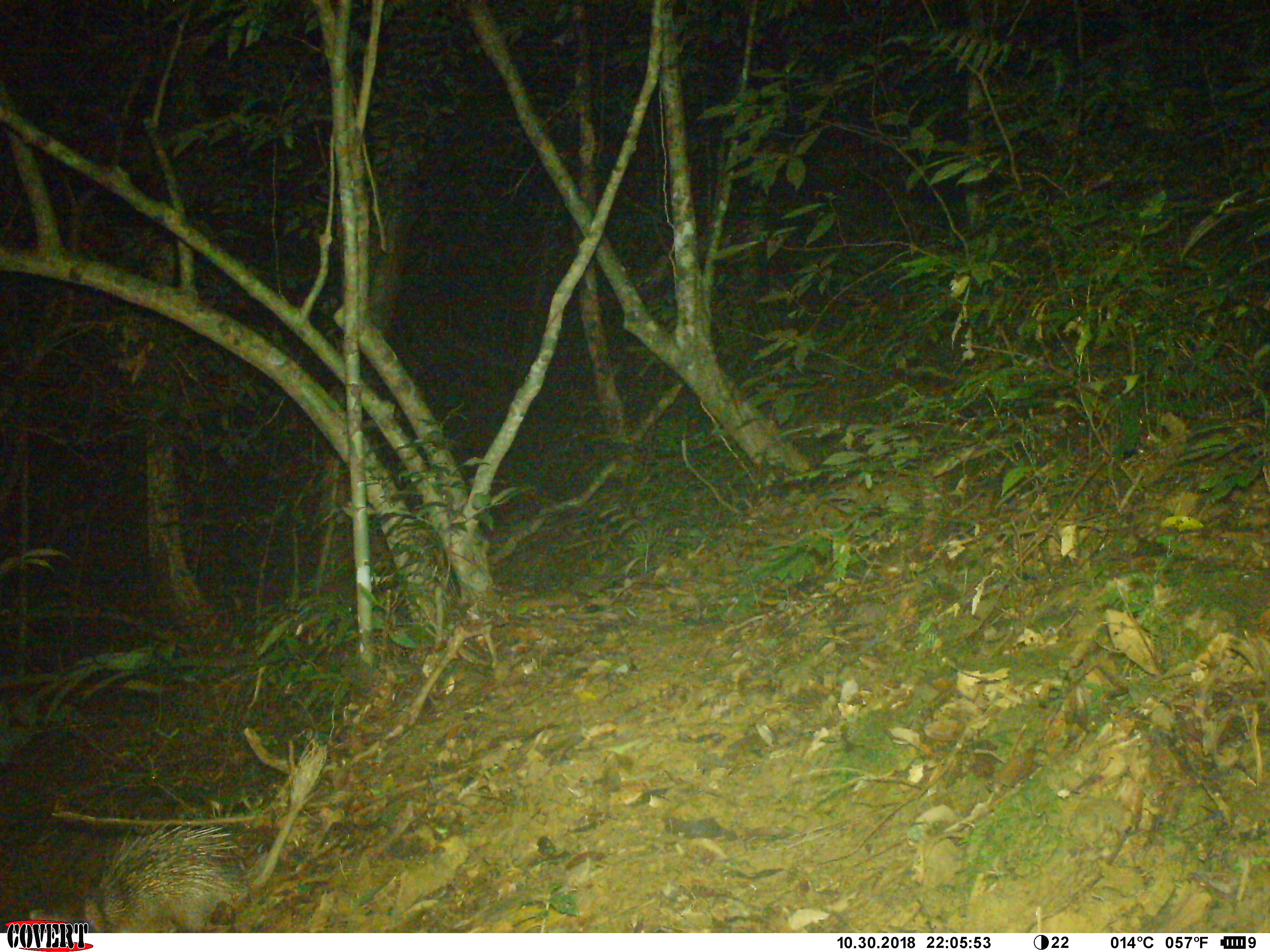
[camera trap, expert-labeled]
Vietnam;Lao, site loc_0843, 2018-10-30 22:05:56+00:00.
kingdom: Animalia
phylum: Chordata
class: Mammalia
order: Rodentia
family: Hystricidae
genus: Atherurus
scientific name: Atherurus macrourus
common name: asiatic brush-tailed porcupine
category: asiatic brush tailed porcupine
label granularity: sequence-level